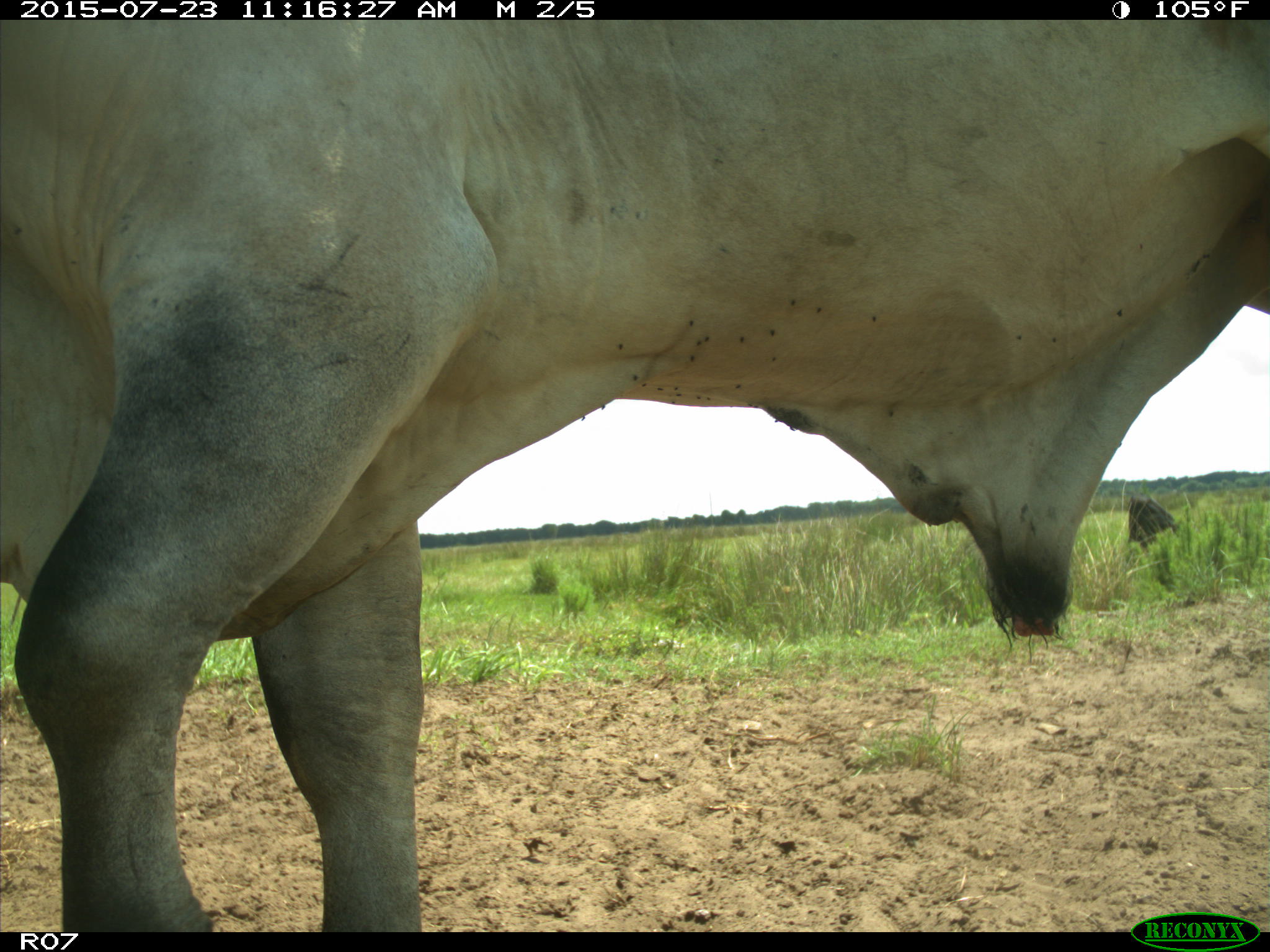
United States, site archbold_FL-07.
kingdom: Animalia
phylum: Chordata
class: Mammalia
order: Artiodactyla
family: Bovidae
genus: Bos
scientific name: Bos taurus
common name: domestic cow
Bos taurus (domestic cow).